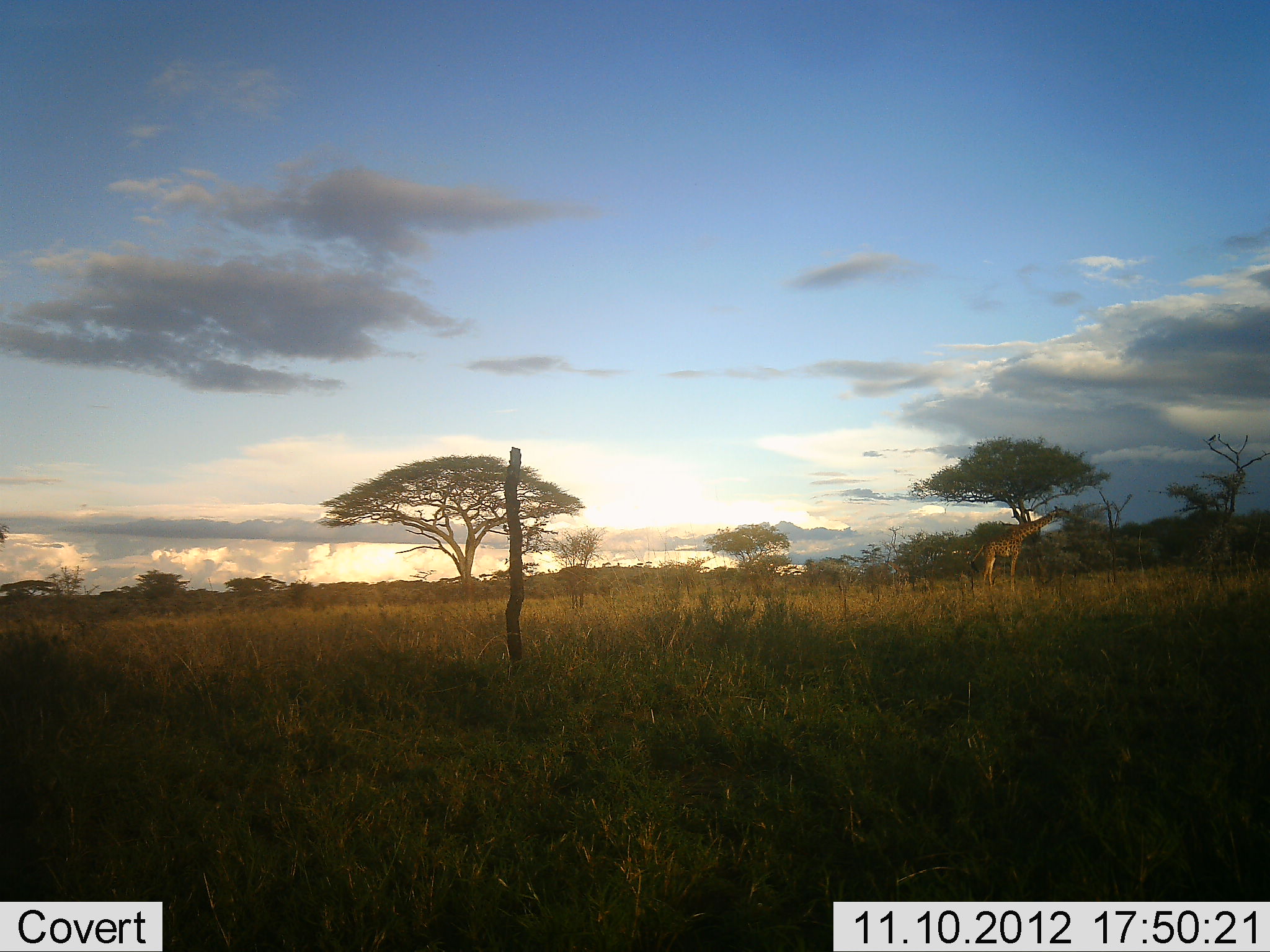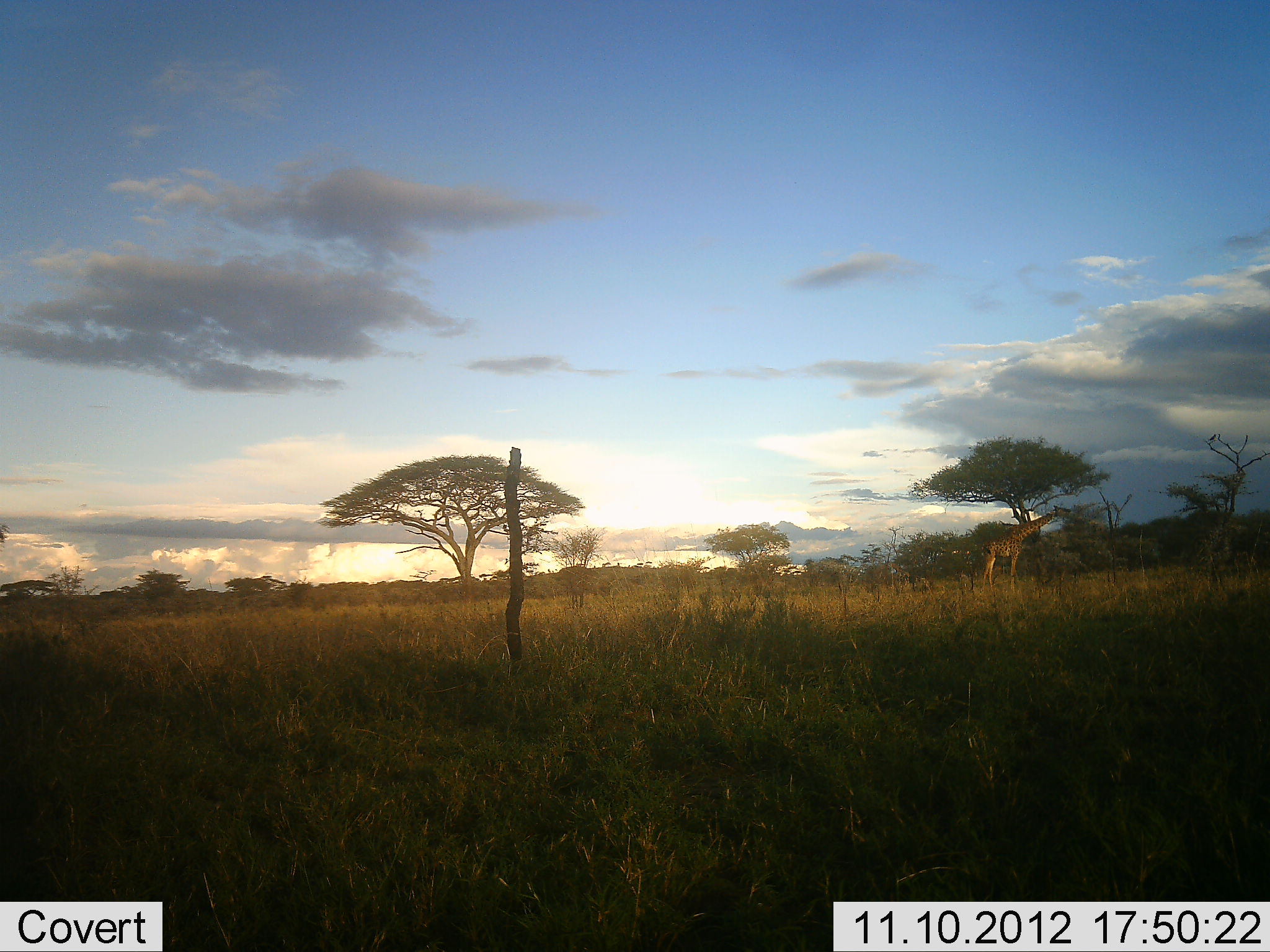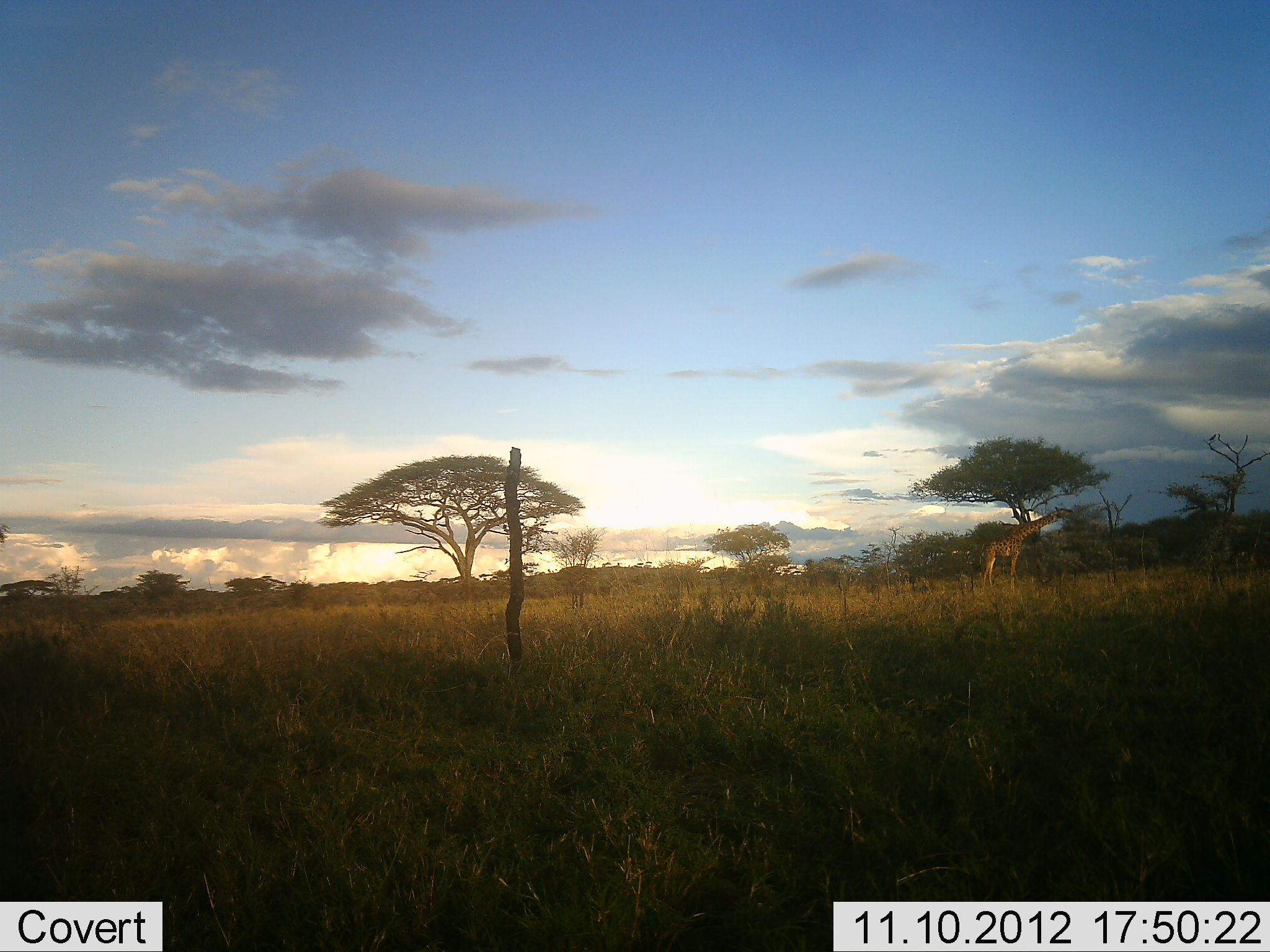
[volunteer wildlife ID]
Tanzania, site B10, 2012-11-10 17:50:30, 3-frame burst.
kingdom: Animalia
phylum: Chordata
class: Mammalia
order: Artiodactyla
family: Giraffidae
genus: Giraffa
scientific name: Giraffa camelopardalis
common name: giraffe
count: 1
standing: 10%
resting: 0%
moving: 0%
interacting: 0%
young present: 0%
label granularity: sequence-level